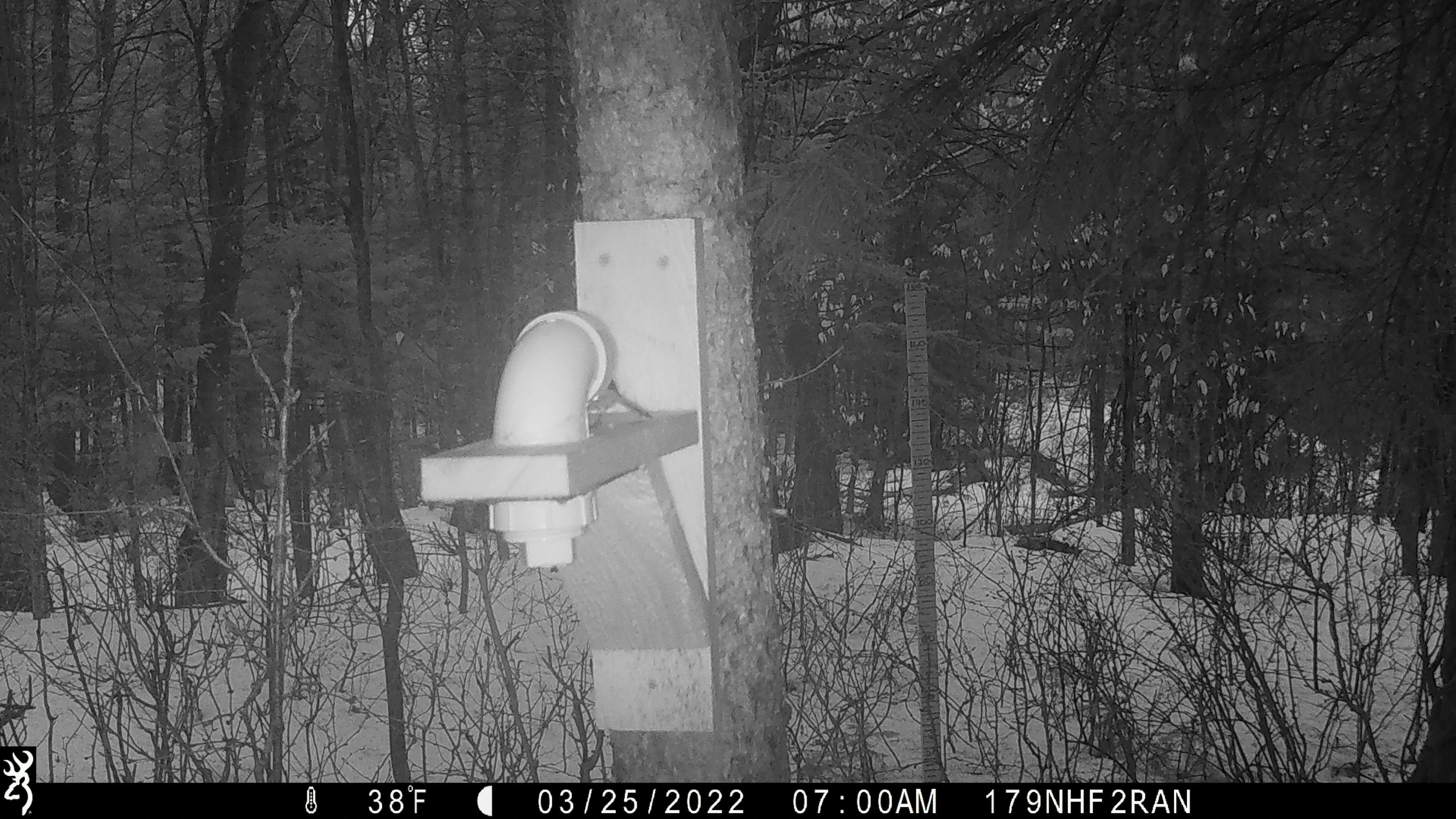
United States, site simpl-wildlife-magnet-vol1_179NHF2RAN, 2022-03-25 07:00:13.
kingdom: Animalia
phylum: Chordata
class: Aves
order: Passeriformes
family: Paridae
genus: Poecile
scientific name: Poecile atricapillus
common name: black-capped chickadee